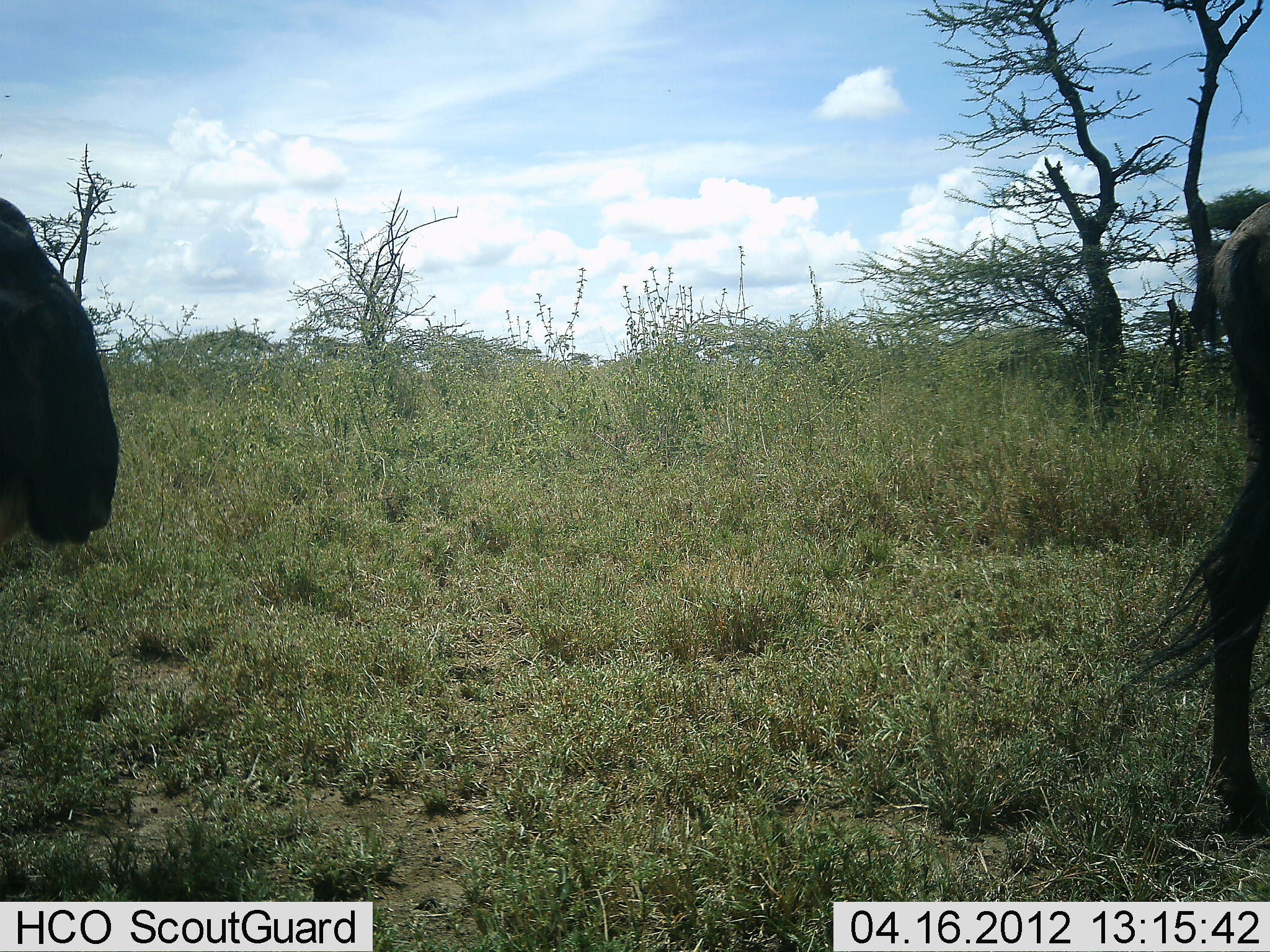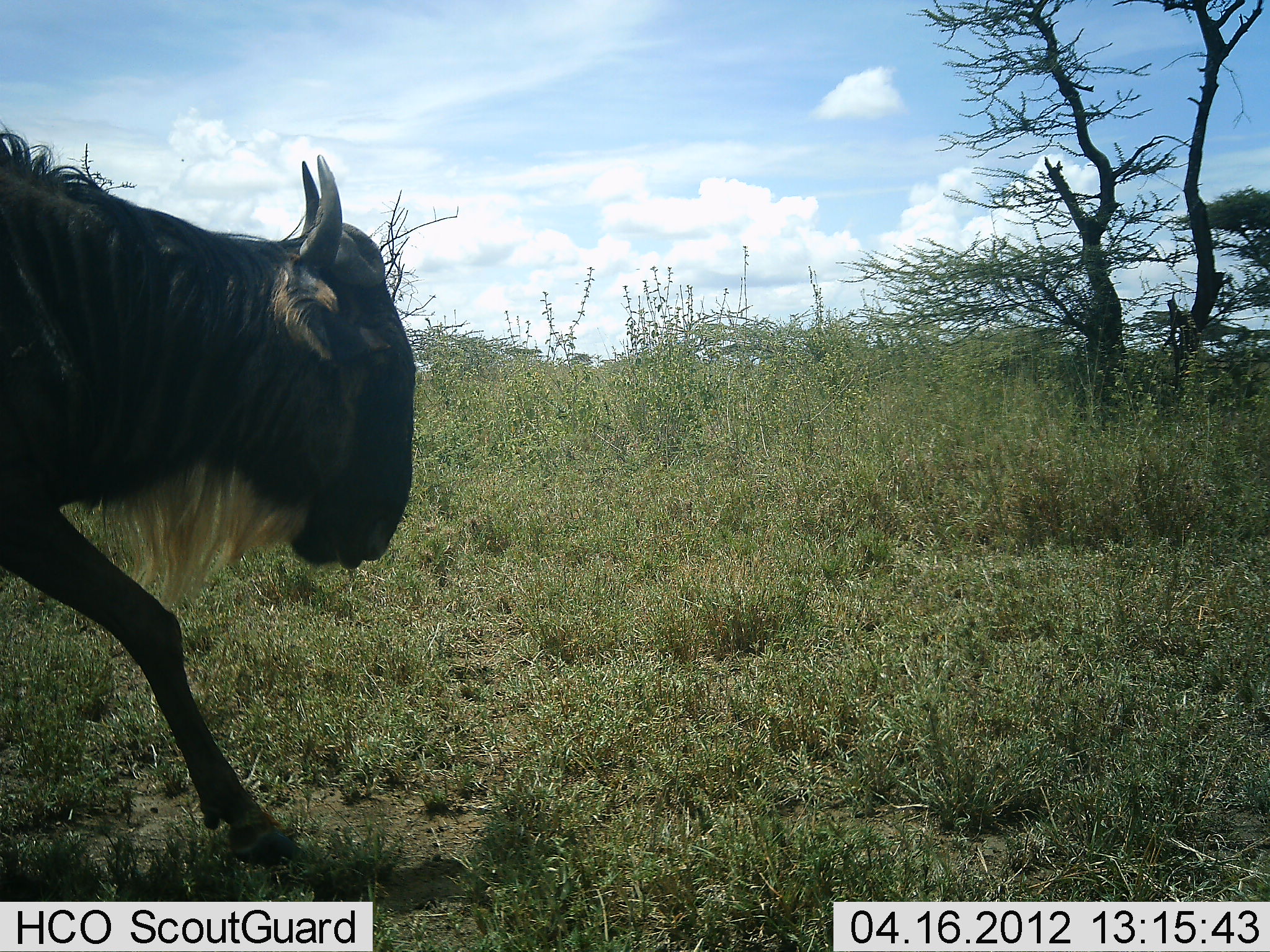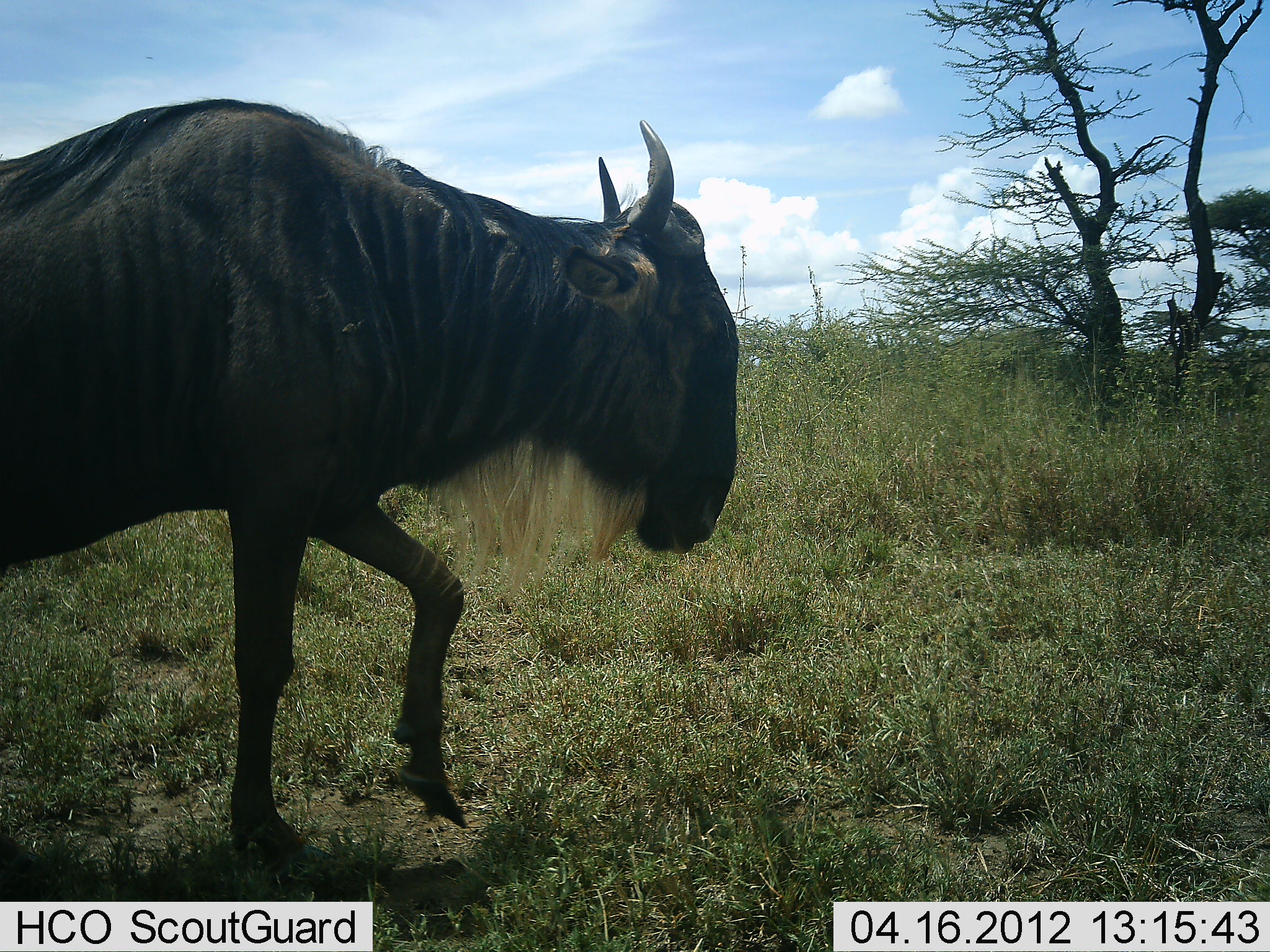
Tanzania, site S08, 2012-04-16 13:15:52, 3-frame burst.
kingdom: Animalia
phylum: Chordata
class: Mammalia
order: Artiodactyla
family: Bovidae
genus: Connochaetes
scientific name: Connochaetes taurinus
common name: blue wildebeest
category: wildebeest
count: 2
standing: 0%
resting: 0%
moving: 100%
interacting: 0%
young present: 0%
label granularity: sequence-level